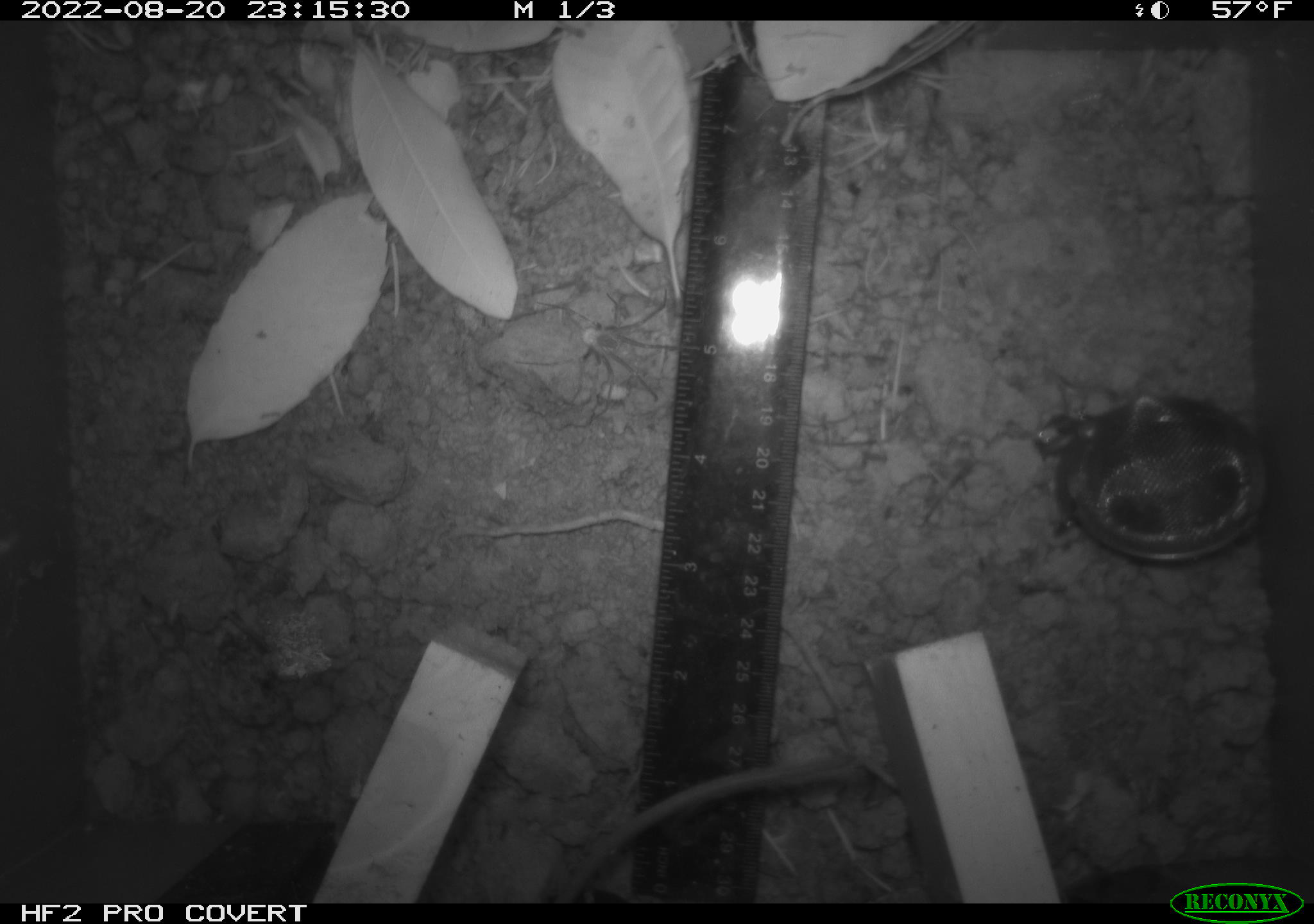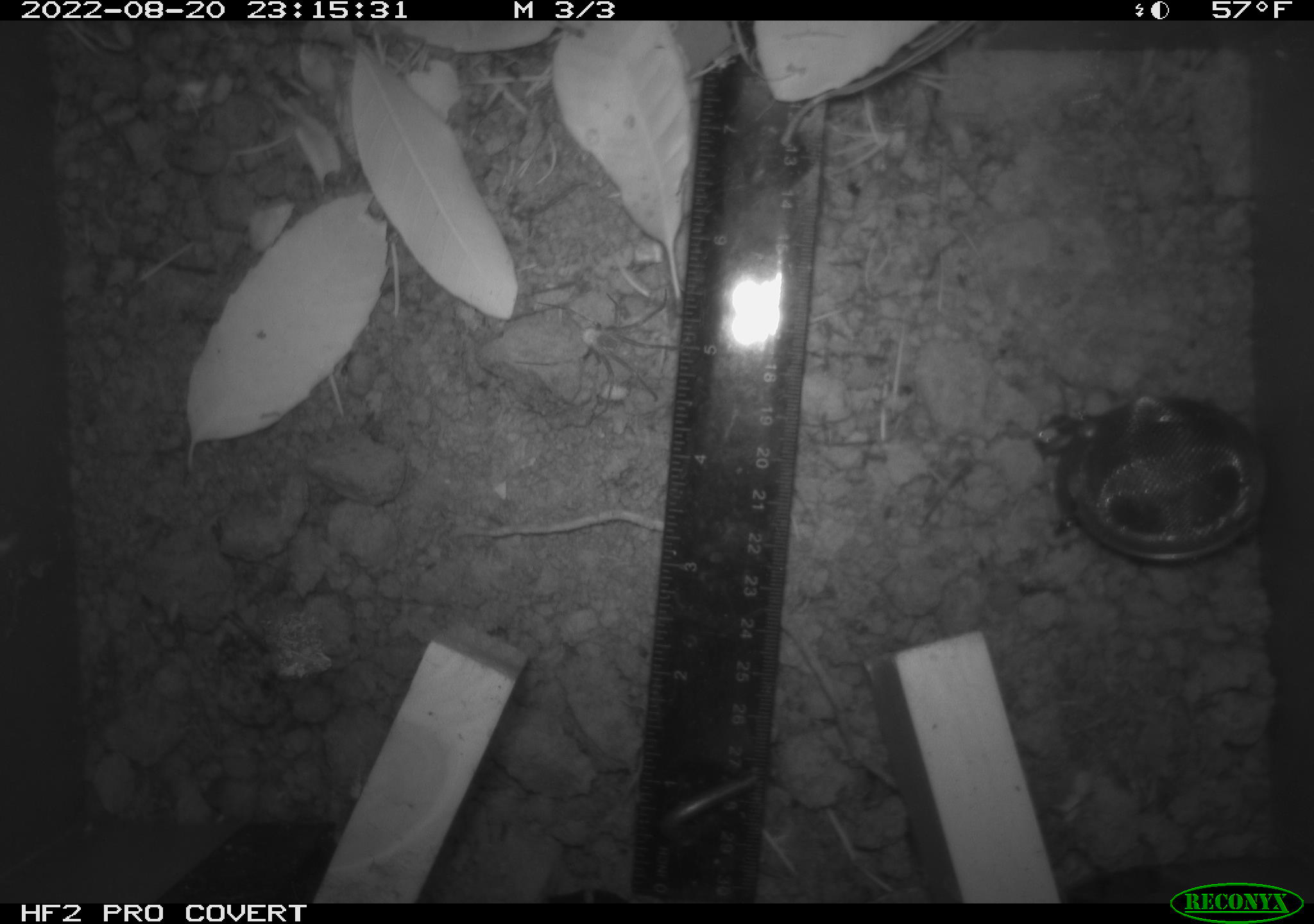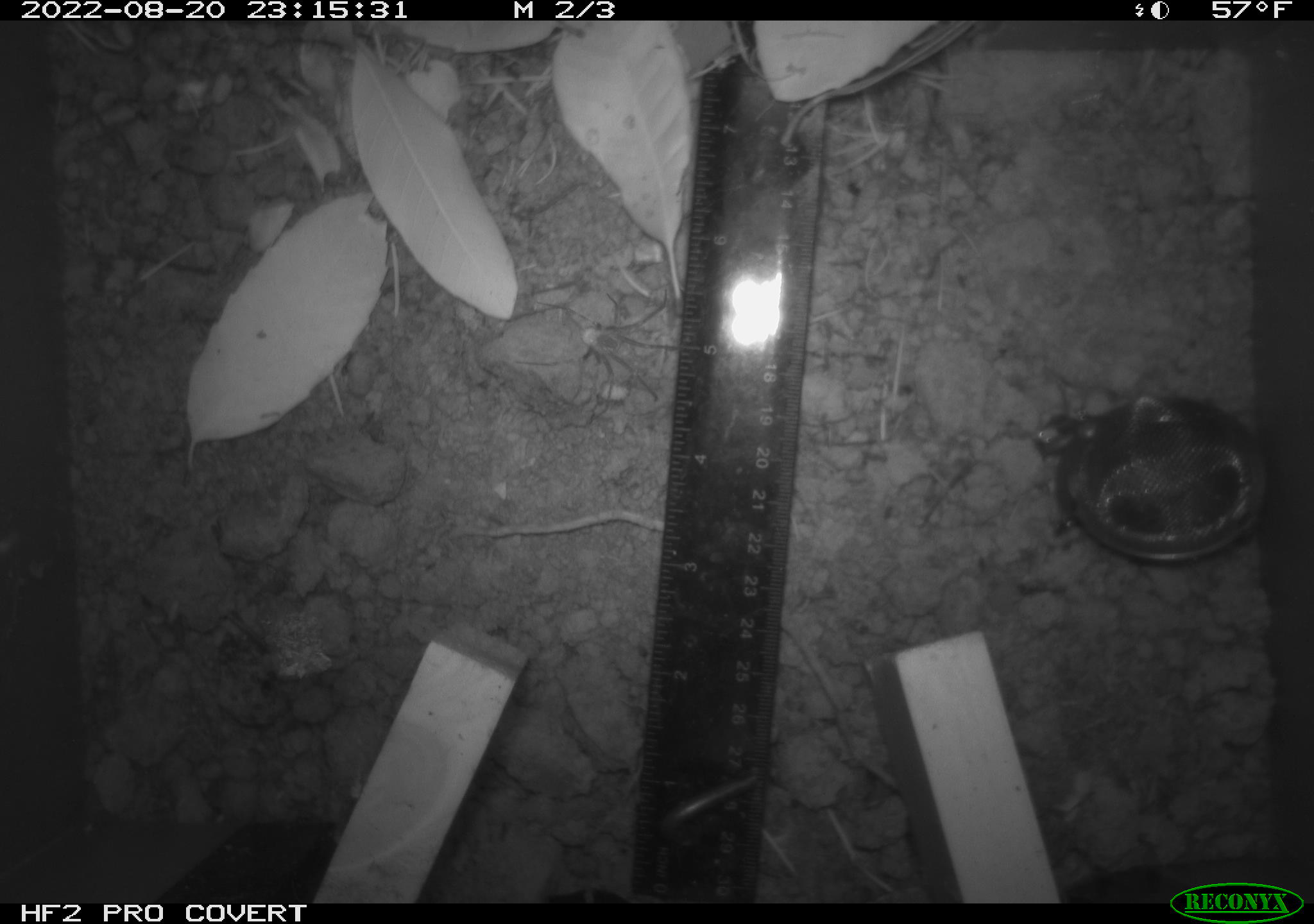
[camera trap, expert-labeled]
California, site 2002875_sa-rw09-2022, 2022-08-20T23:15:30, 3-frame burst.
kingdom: Animalia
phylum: Chordata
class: Mammalia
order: Rodentia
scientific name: Rodentia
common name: rodent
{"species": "rodent (Rodentia)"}